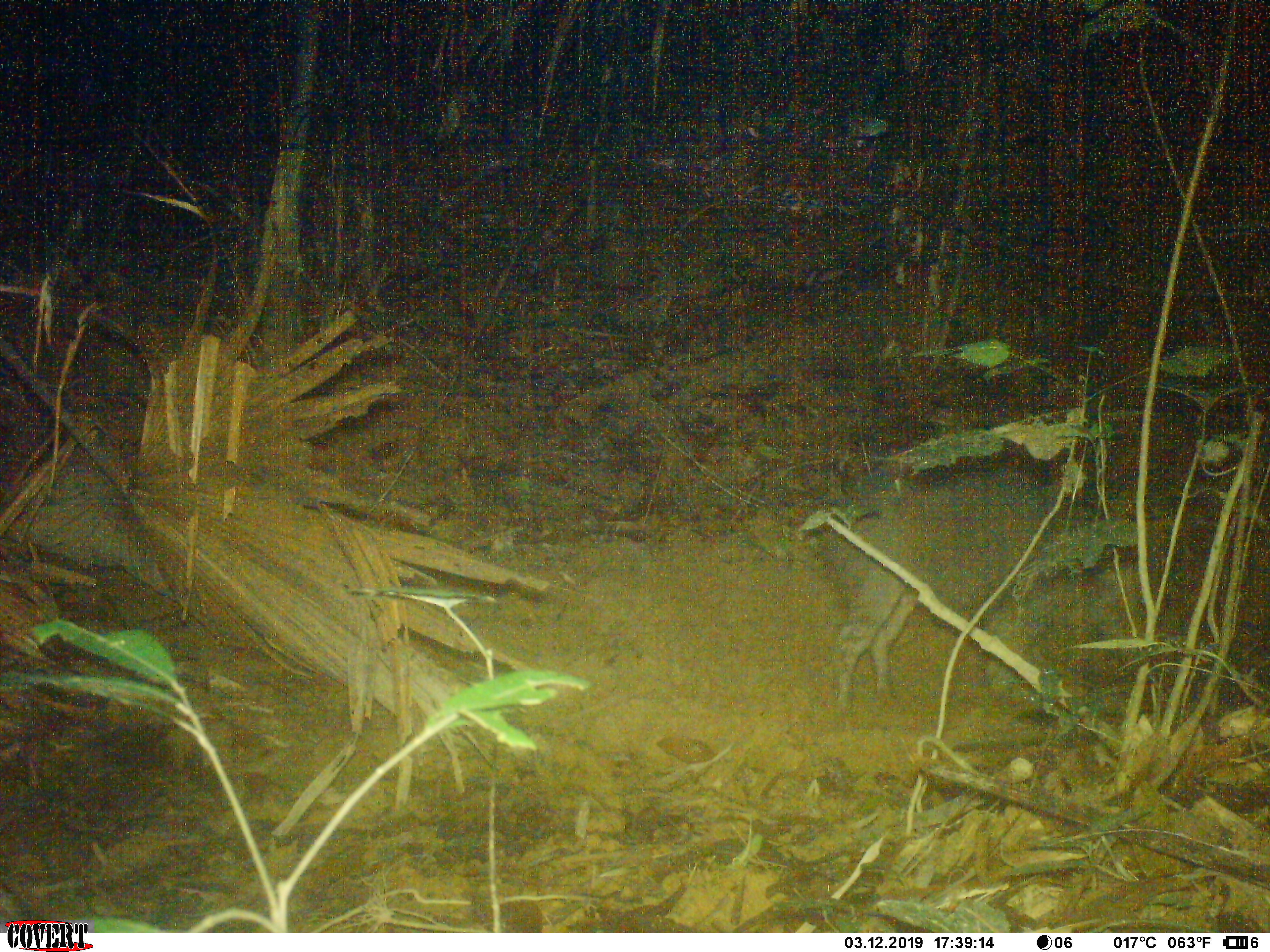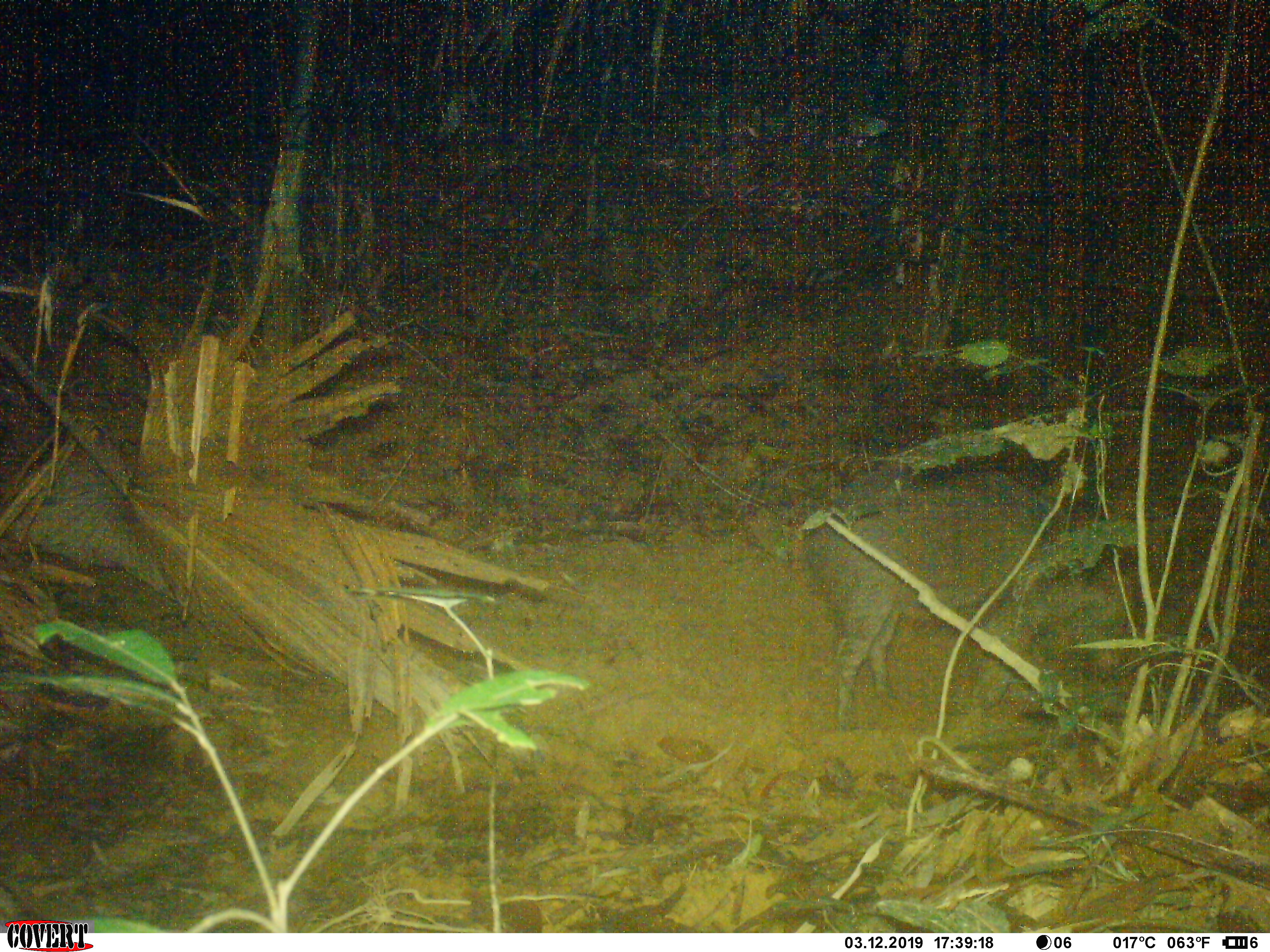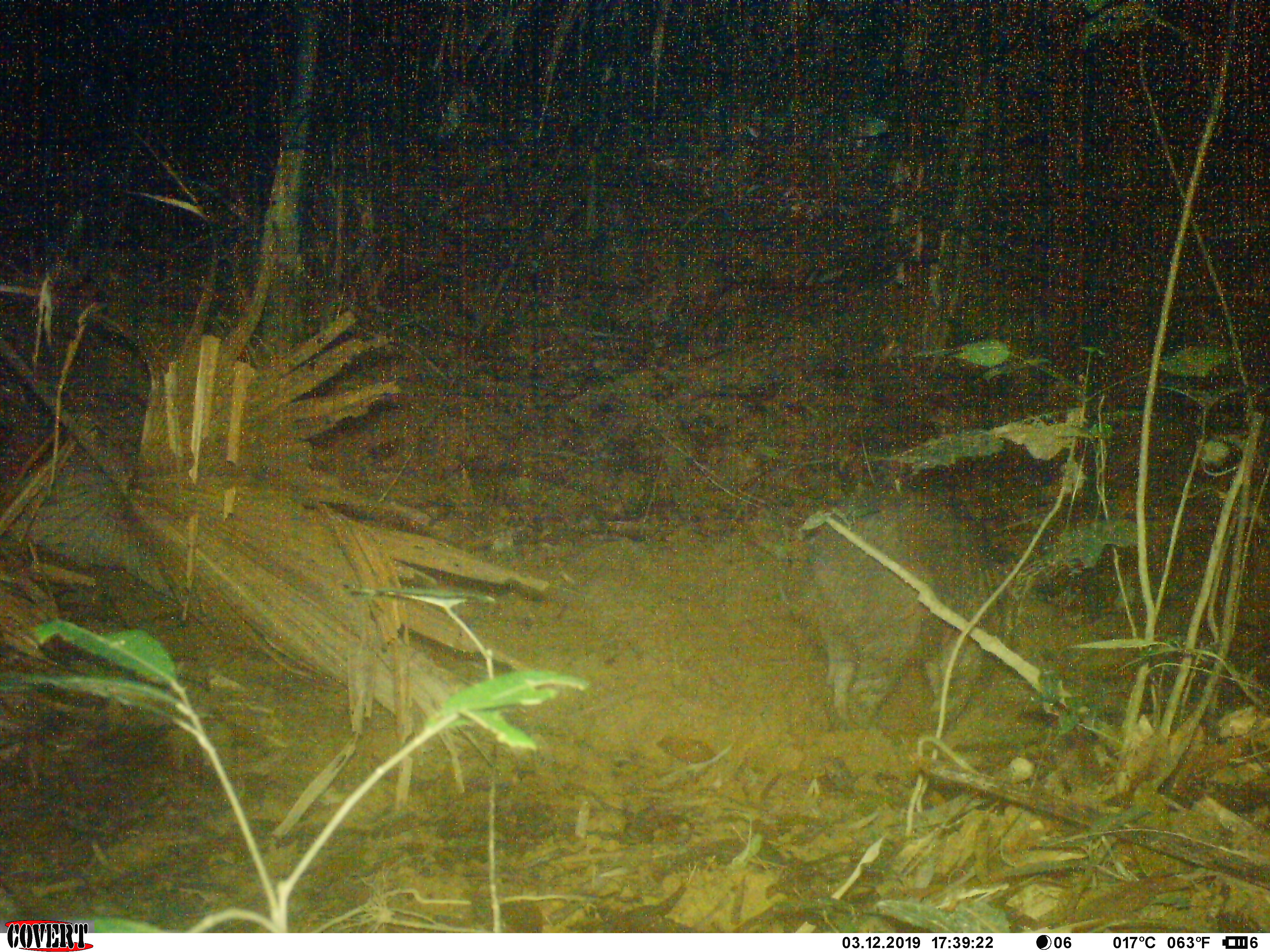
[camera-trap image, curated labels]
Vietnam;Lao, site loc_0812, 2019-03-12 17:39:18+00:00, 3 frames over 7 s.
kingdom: Animalia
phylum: Chordata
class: Mammalia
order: Artiodactyla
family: Suidae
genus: Sus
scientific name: Sus scrofa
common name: eurasian wild pig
Eurasian wild pig (Sus scrofa). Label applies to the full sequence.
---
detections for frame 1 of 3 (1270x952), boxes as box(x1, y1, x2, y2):
eurasian wild pig: box(826, 468, 1160, 711)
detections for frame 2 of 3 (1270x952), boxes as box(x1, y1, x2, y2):
eurasian wild pig: box(800, 455, 1135, 731)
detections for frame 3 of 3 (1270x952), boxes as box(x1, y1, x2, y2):
eurasian wild pig: box(779, 498, 1026, 736)